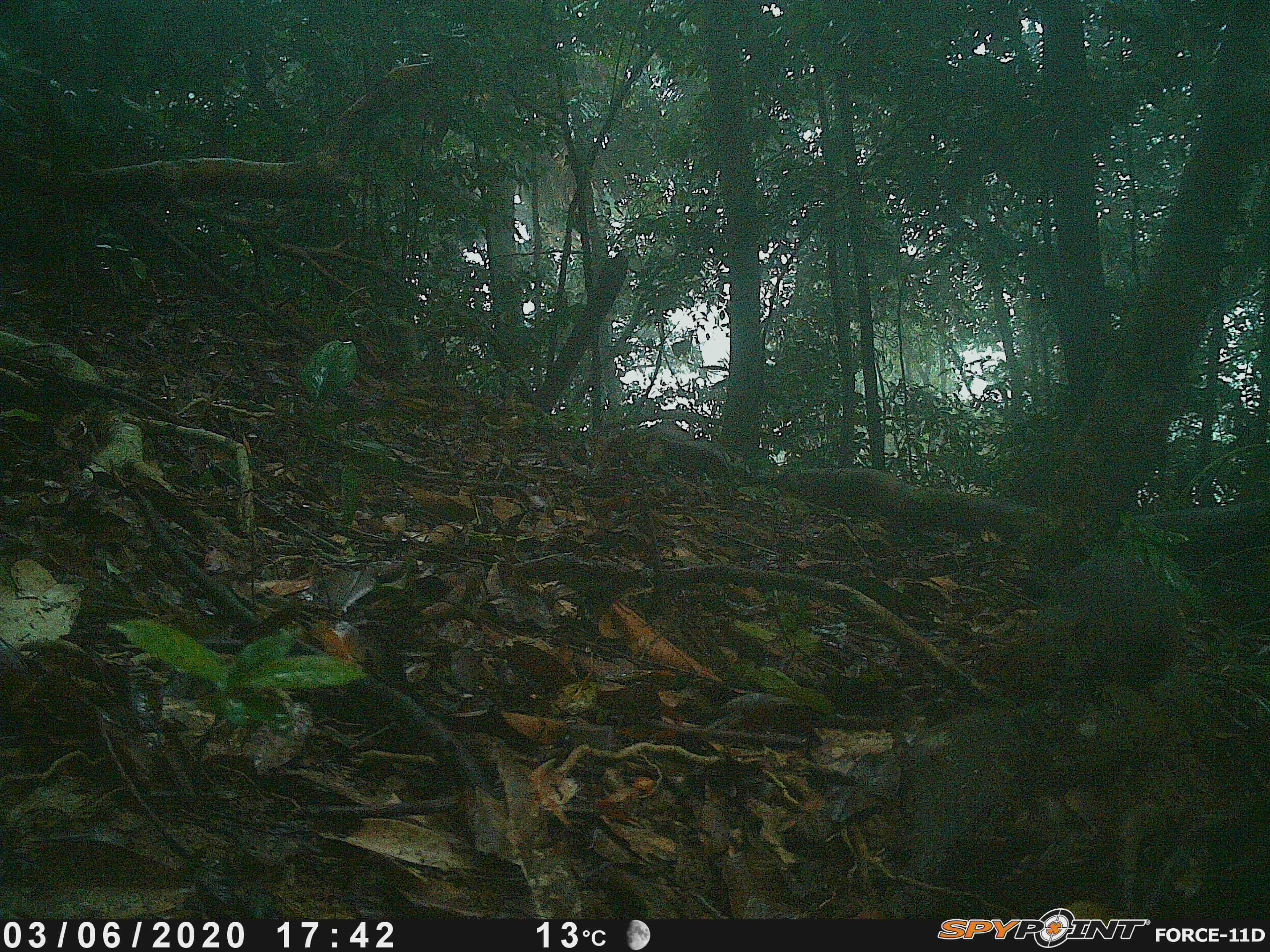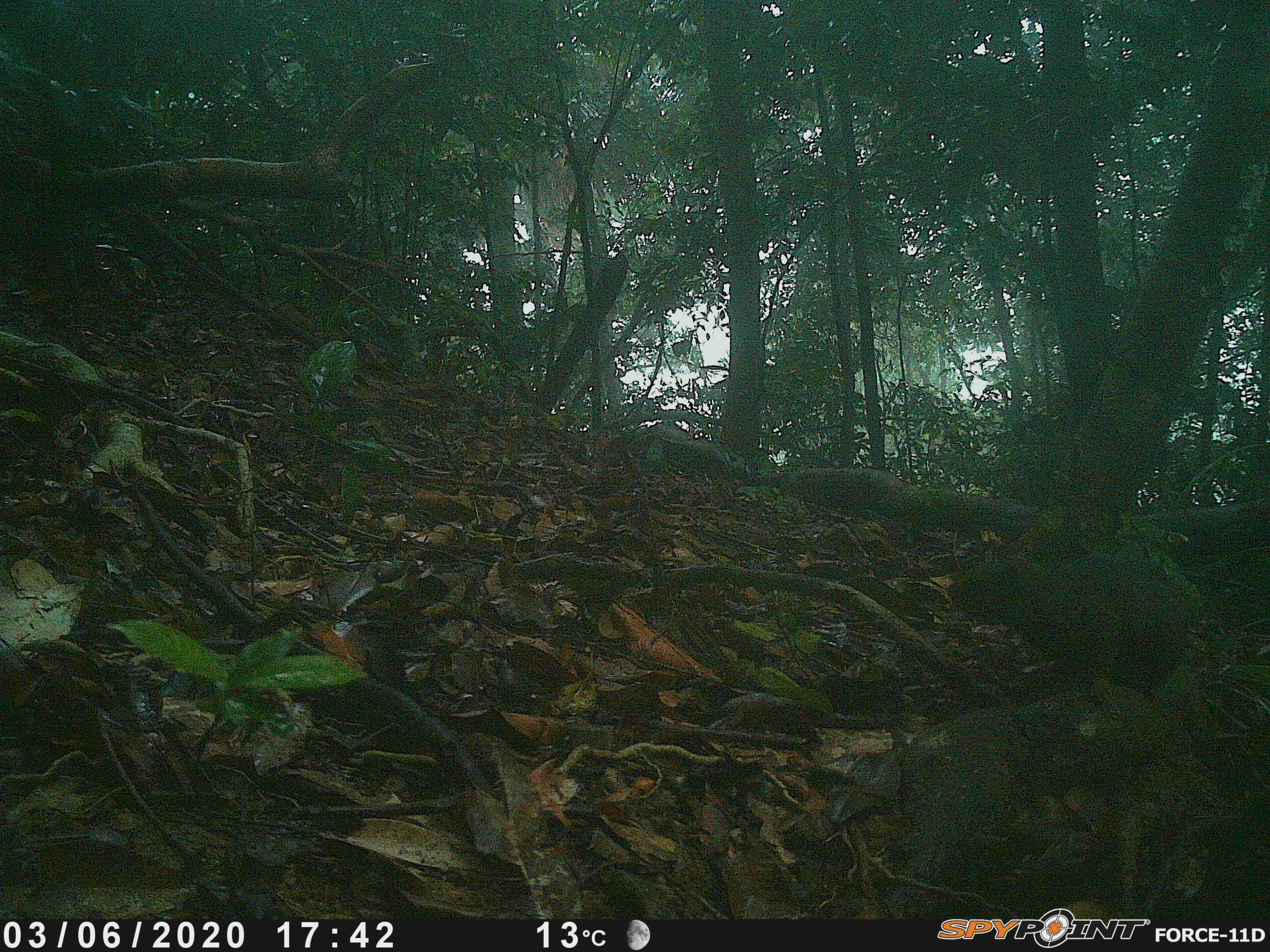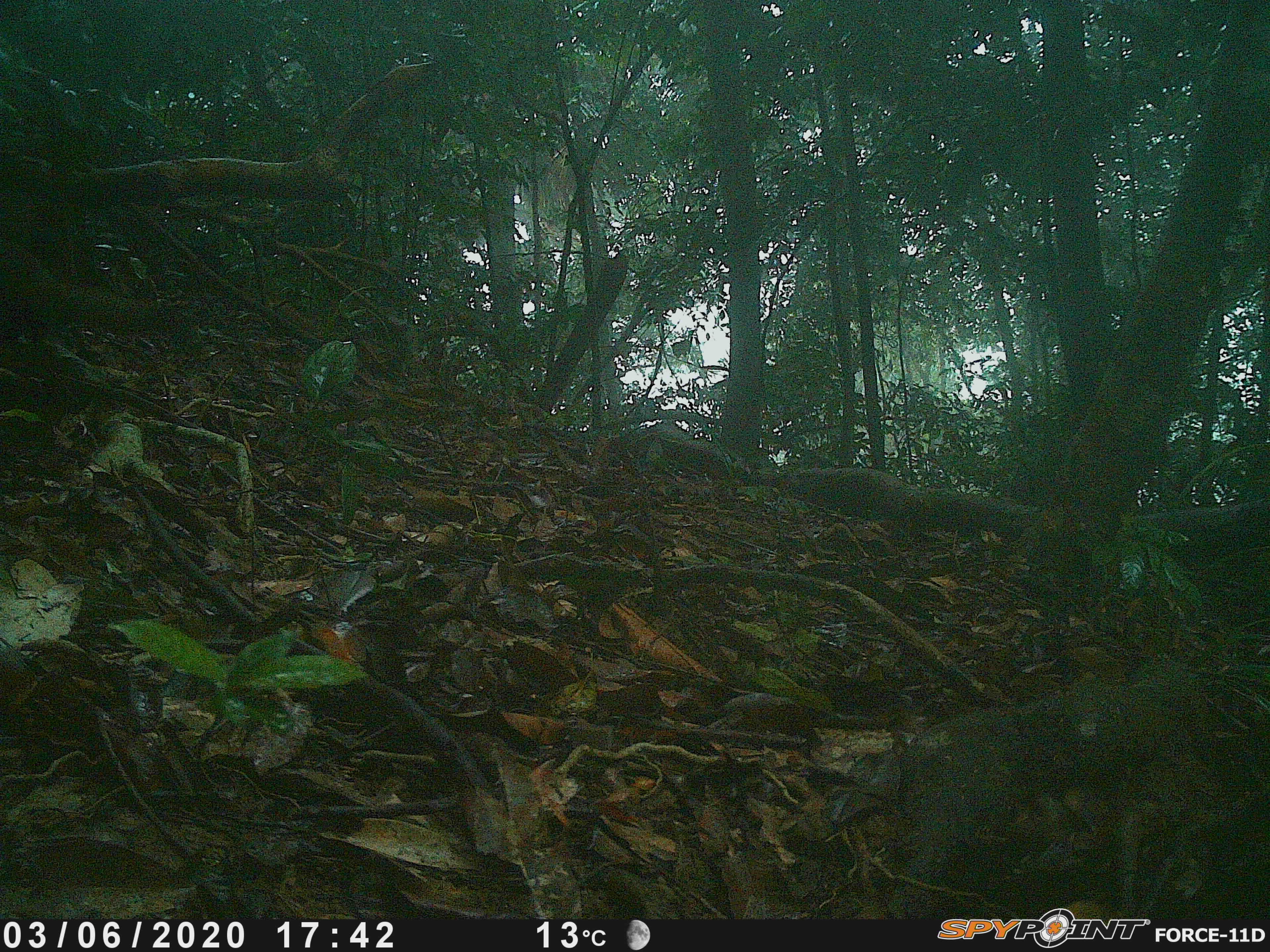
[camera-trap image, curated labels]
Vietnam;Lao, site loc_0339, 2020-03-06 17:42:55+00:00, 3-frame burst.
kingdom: Animalia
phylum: Chordata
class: Mammalia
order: Rodentia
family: Sciuridae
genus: Callosciurus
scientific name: Callosciurus erythraeus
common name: pallas's squirrel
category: pallass squirrel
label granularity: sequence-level